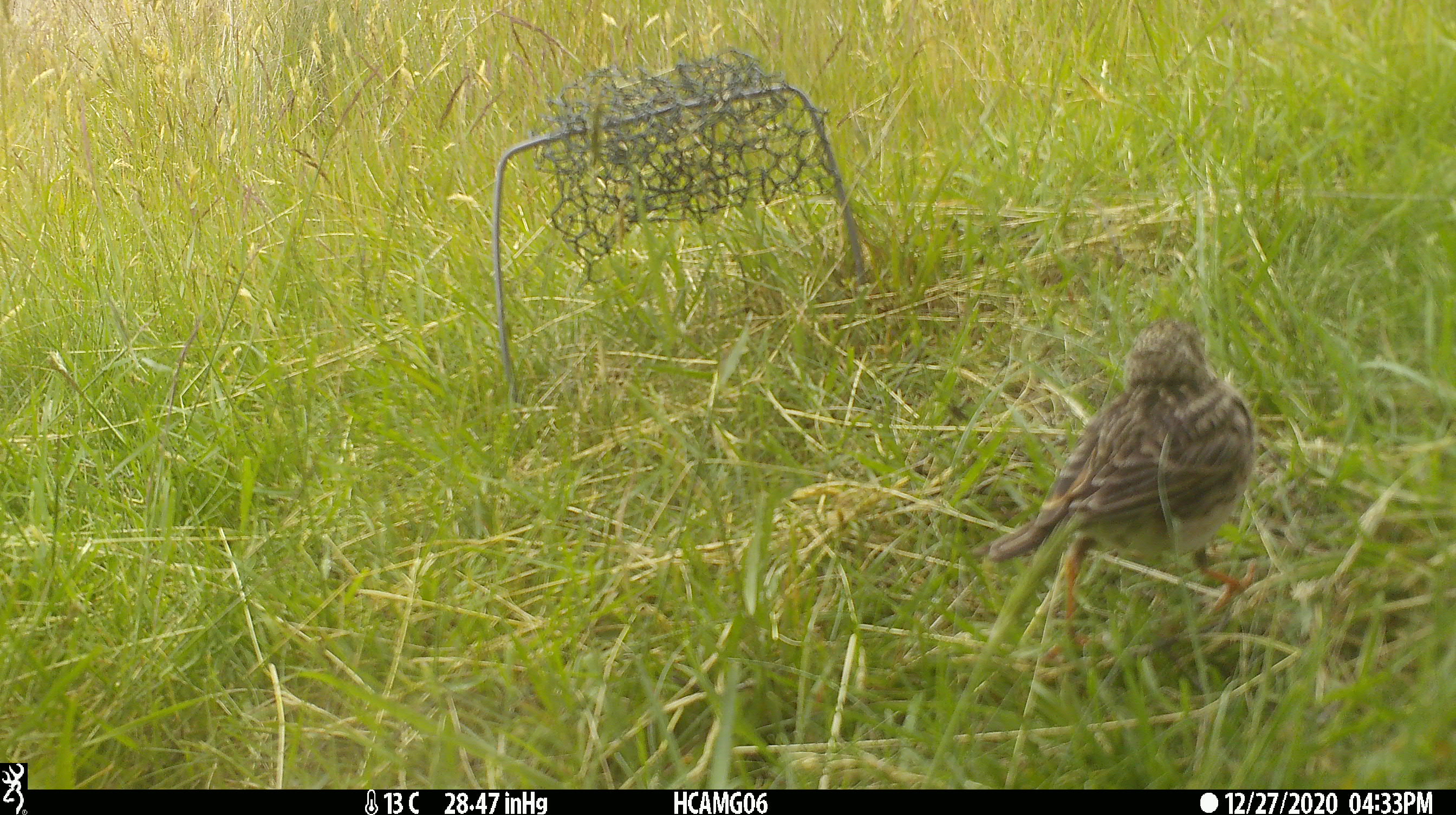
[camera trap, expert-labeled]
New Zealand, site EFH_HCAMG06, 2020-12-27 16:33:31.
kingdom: Animalia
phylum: Chordata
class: Aves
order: Passeriformes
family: Motacillidae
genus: Anthus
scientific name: Anthus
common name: pipit